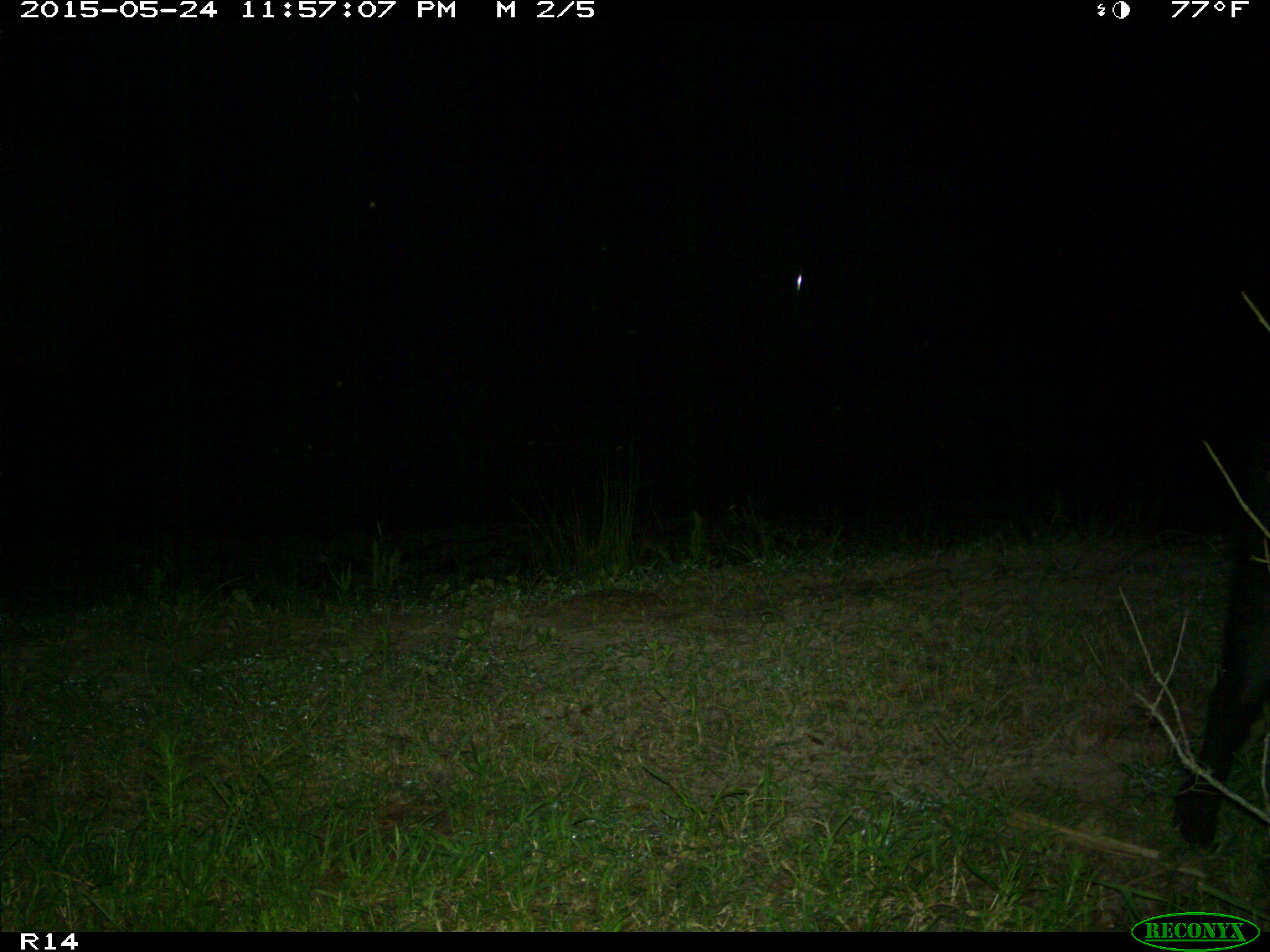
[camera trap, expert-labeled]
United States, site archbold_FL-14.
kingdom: Animalia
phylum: Chordata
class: Mammalia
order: Artiodactyla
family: Suidae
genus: Sus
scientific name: Sus scrofa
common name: wild boar